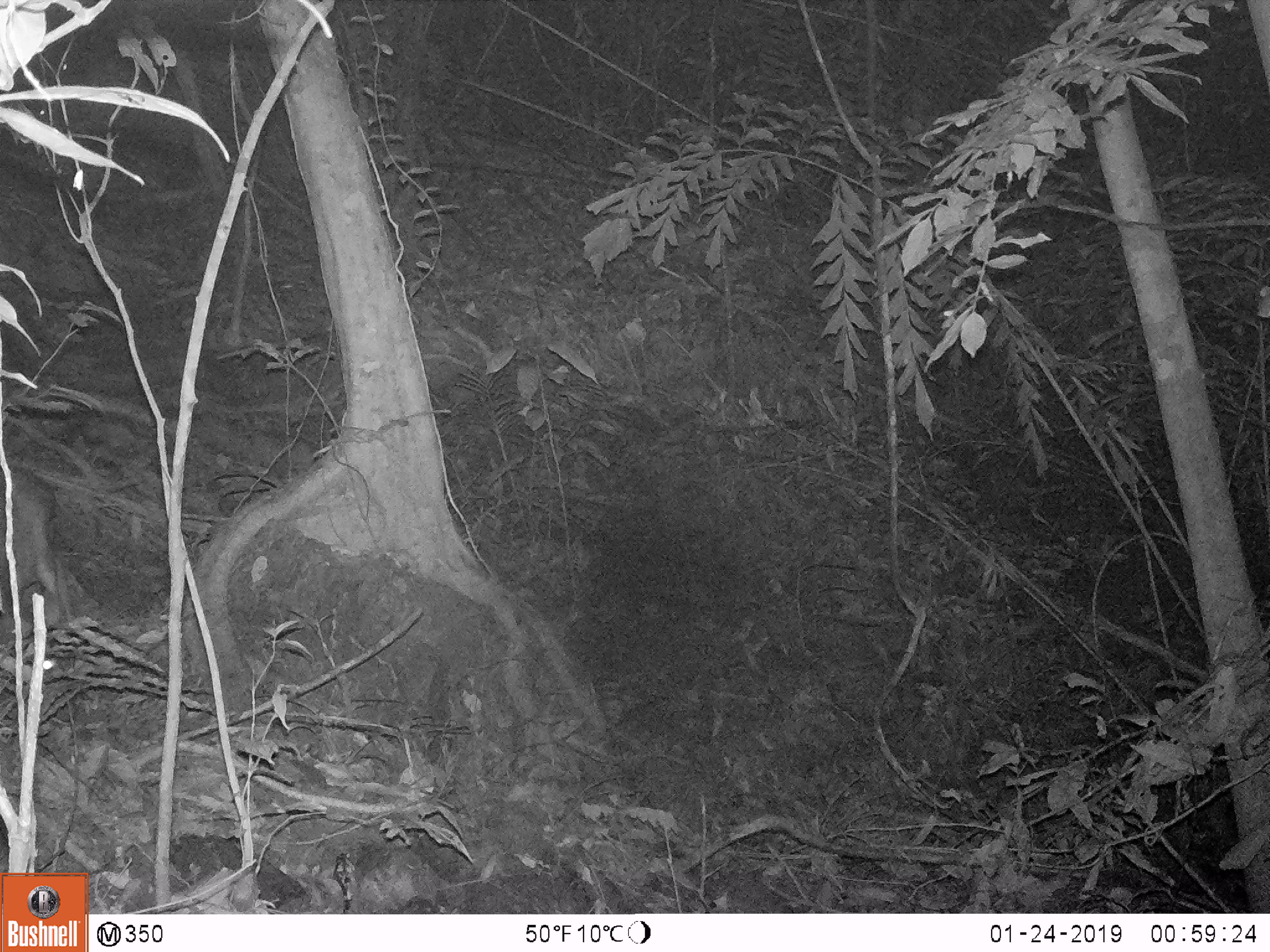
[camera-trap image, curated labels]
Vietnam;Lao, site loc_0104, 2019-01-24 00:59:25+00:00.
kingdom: Animalia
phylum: Chordata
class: Mammalia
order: Artiodactyla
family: Cervidae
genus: Muntiacus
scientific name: Muntiacus rooseveltorum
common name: roosevelt's muntjac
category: roosevelts muntjac group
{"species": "roosevelts muntjac group (roosevelt's muntjac) (Muntiacus rooseveltorum)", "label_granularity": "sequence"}